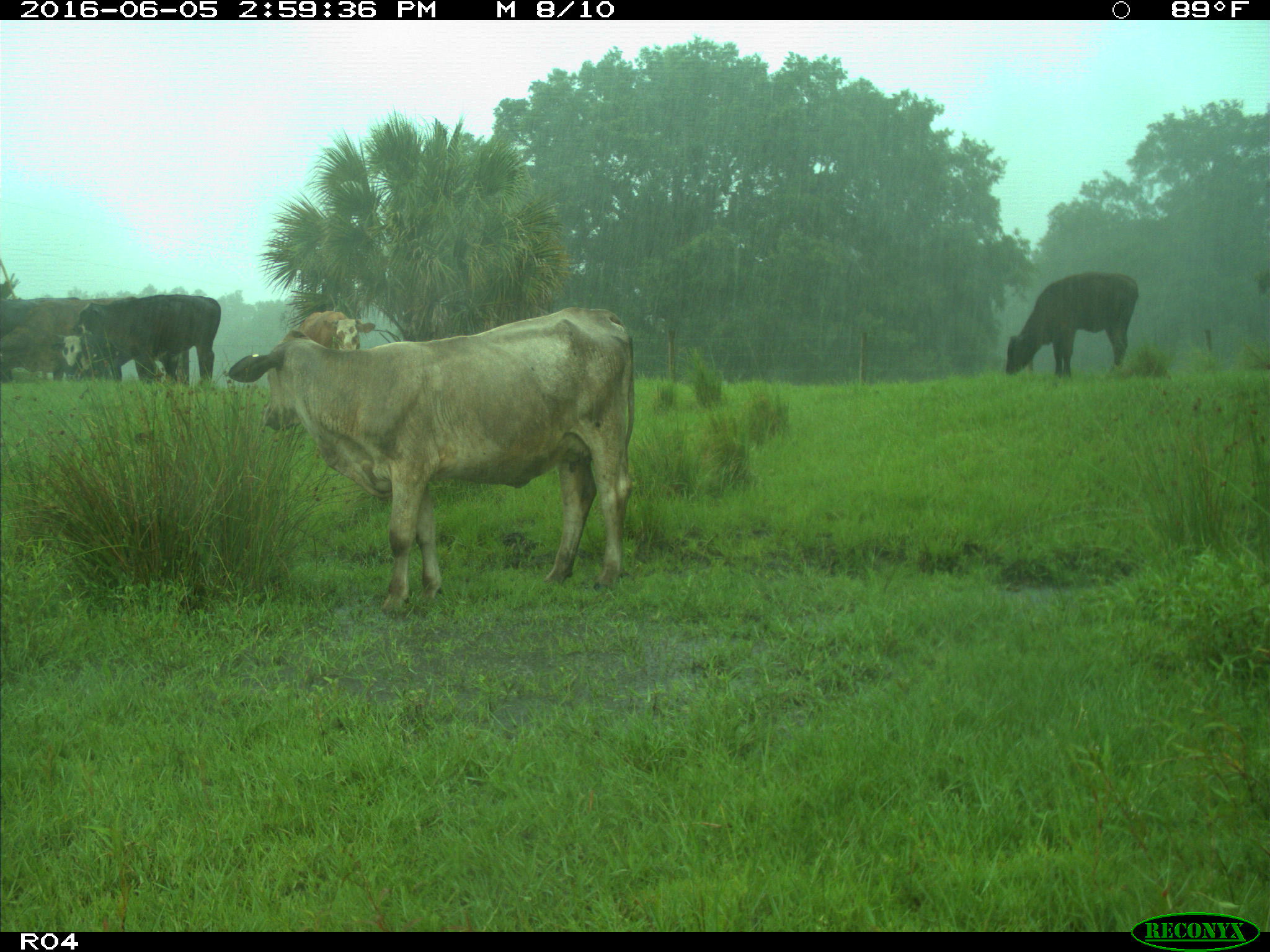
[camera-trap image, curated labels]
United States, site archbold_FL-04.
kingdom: Animalia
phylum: Chordata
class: Mammalia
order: Artiodactyla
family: Bovidae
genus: Bos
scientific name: Bos taurus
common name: domestic cow